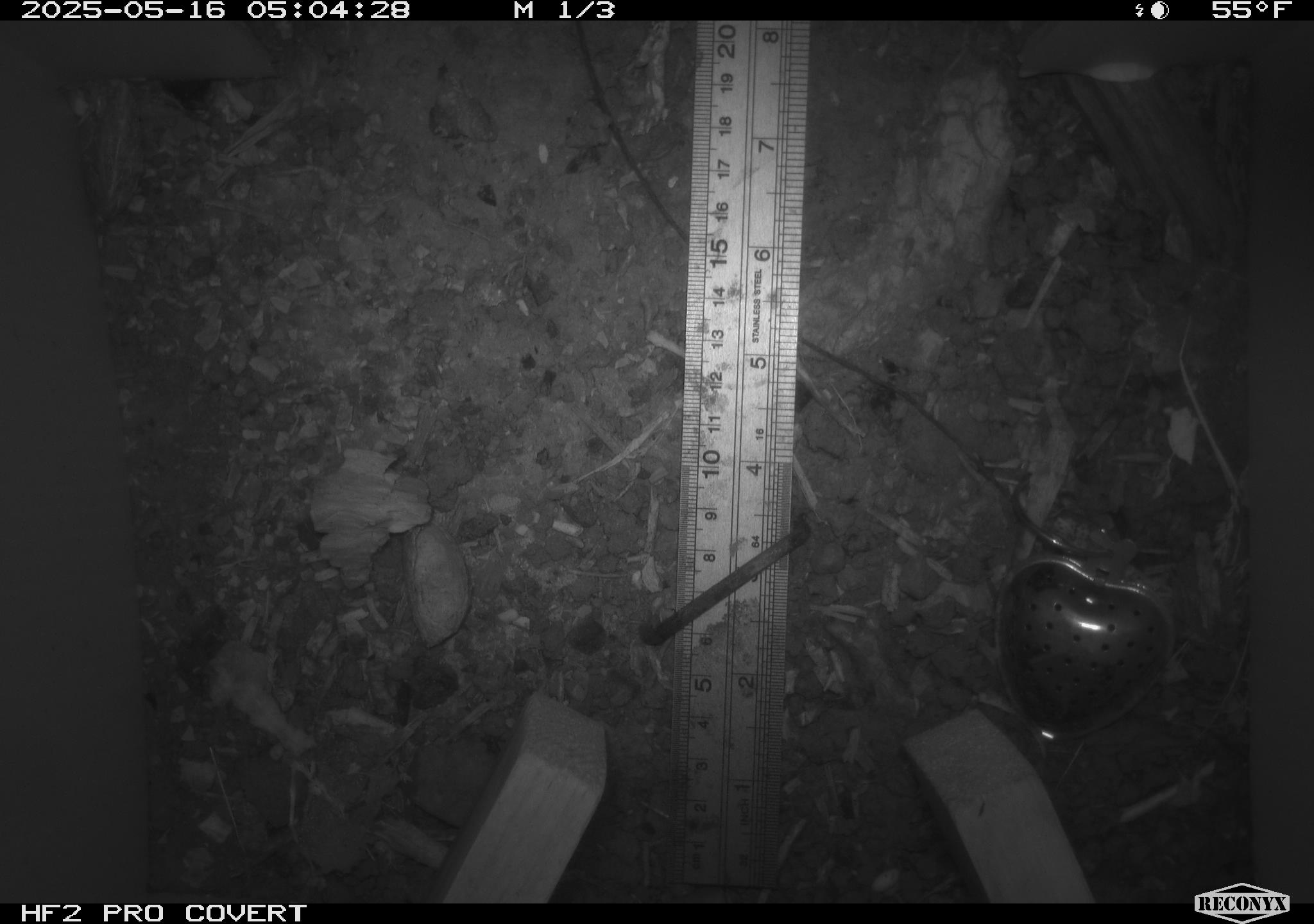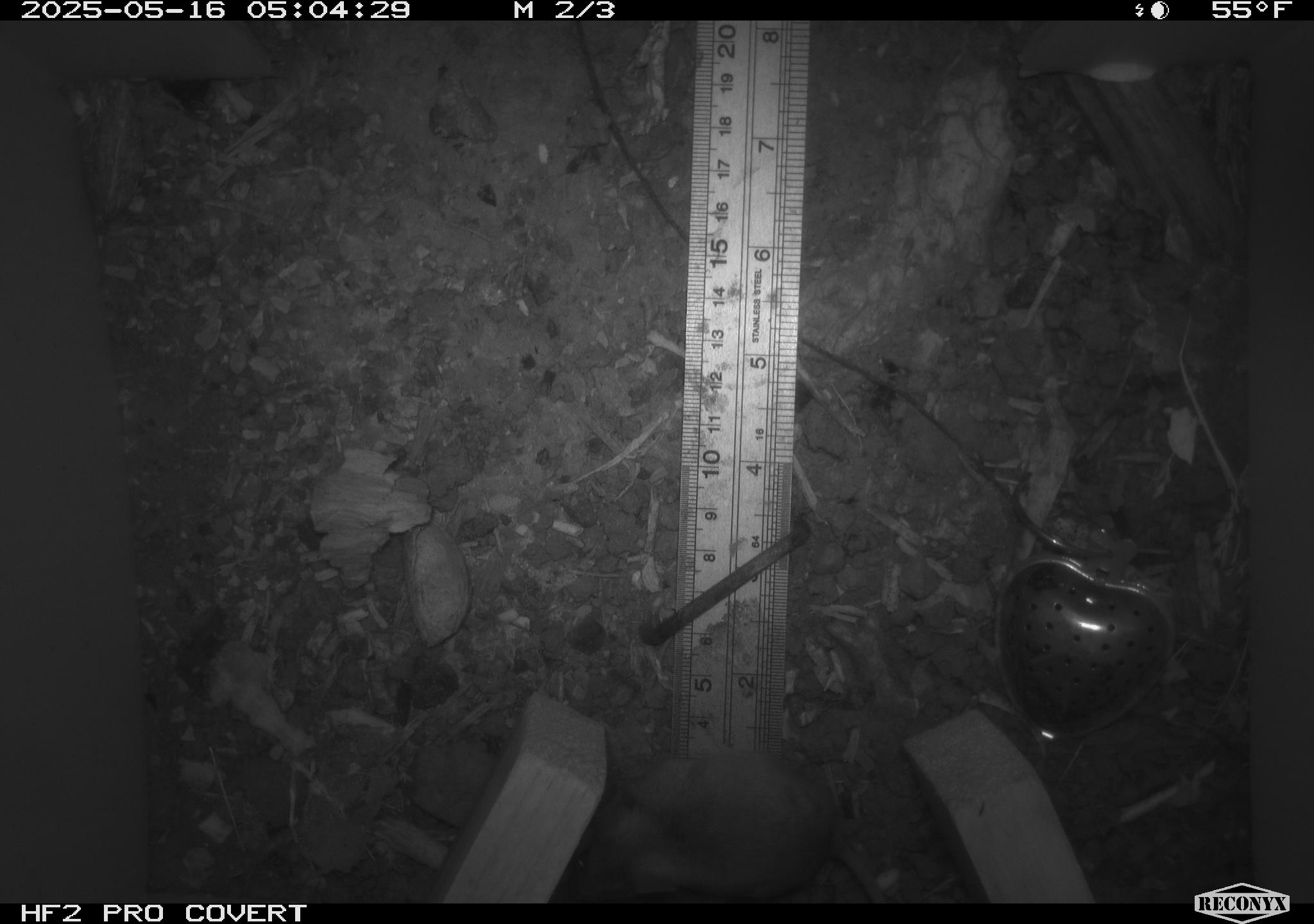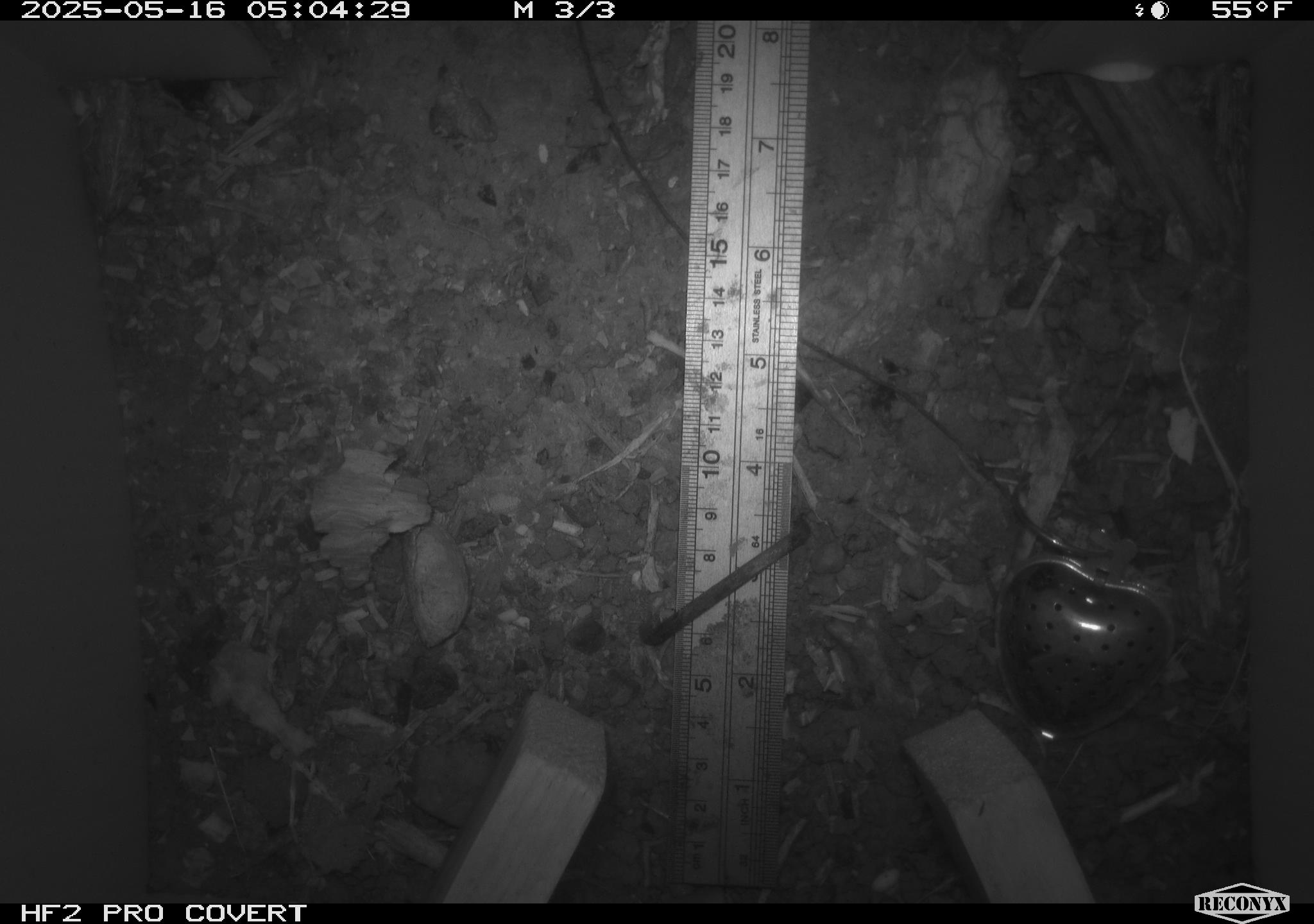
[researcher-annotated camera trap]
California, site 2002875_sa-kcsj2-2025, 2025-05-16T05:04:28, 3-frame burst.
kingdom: Animalia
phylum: Chordata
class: Mammalia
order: Rodentia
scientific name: Rodentia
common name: rodent